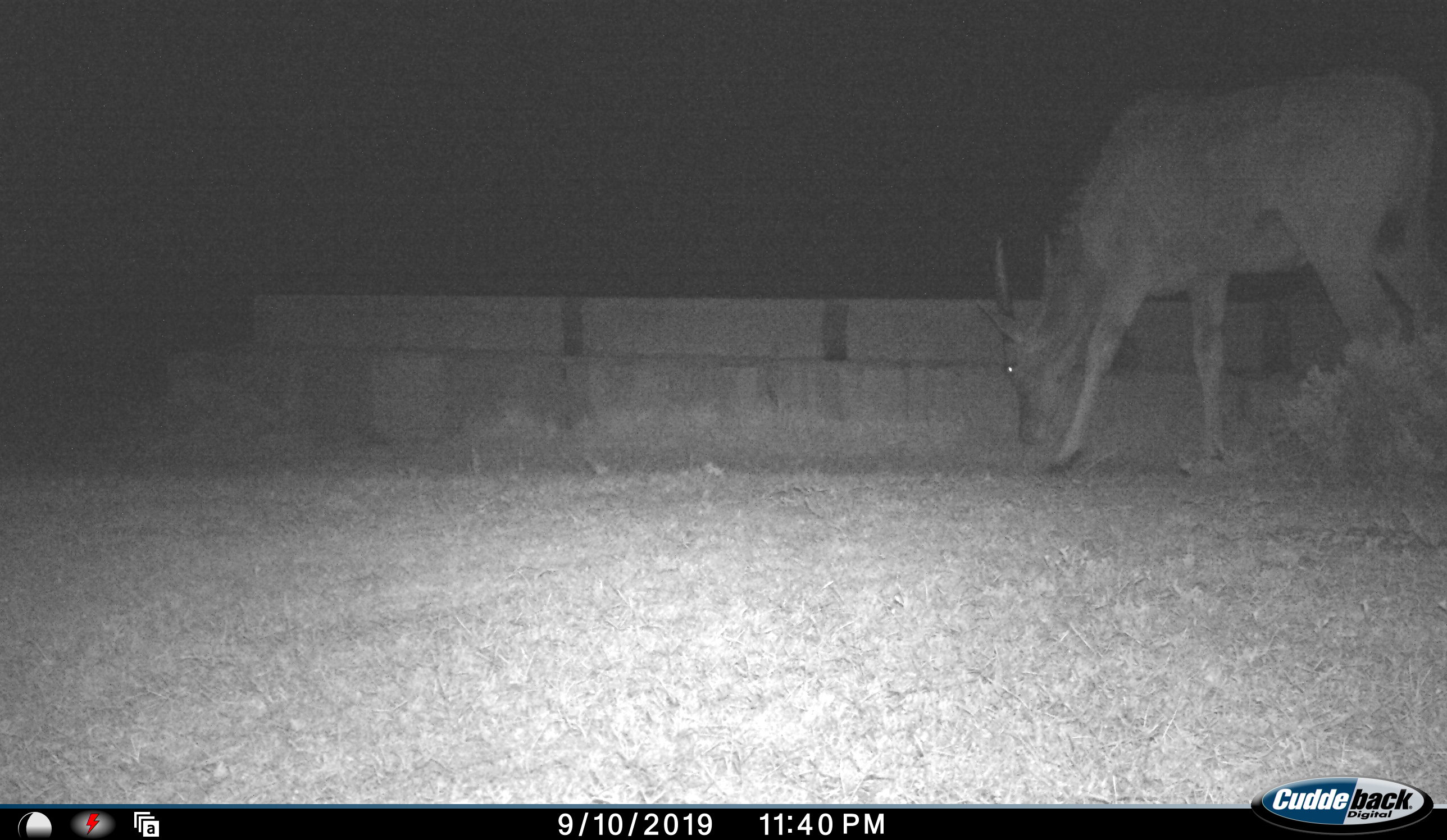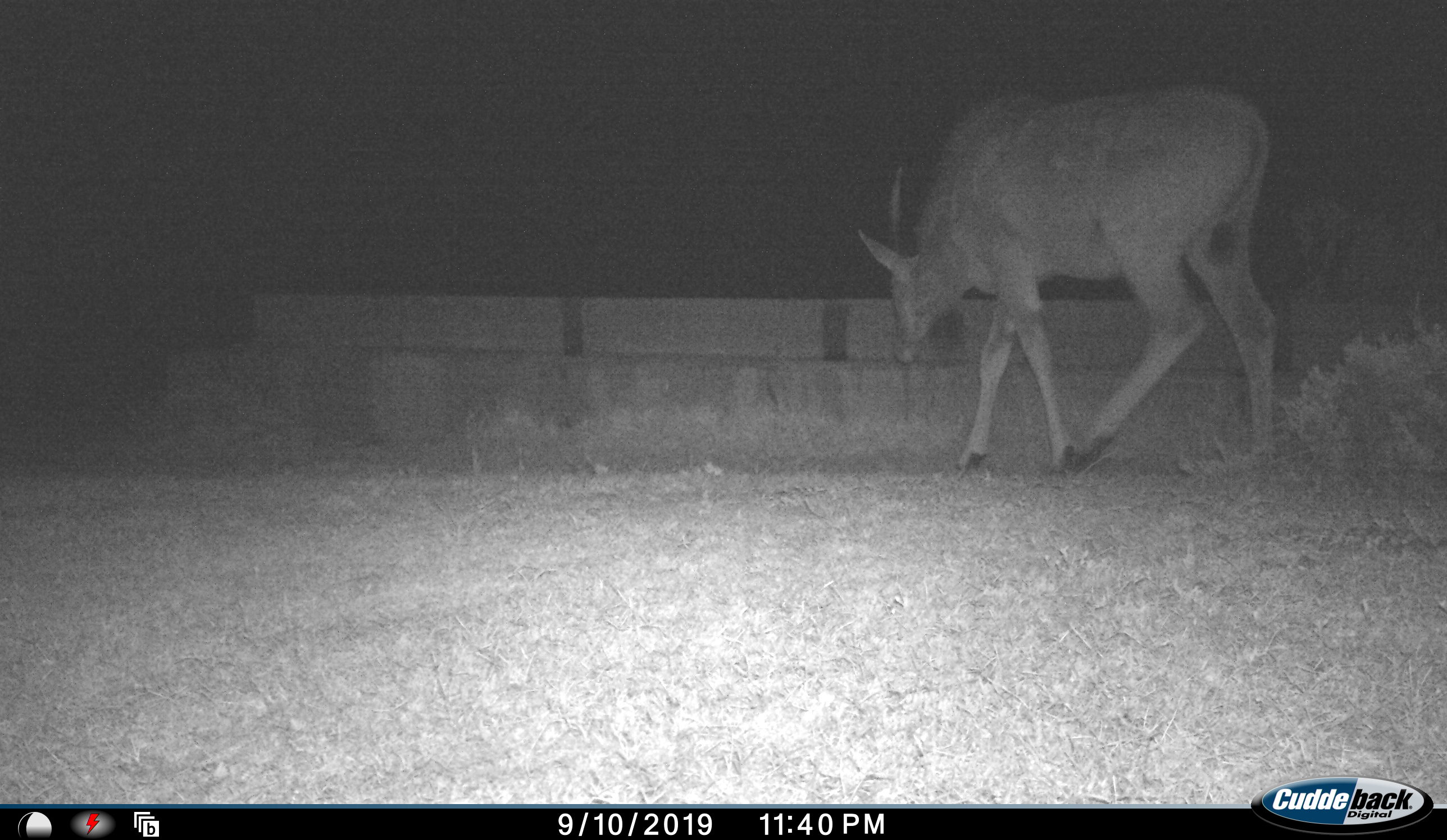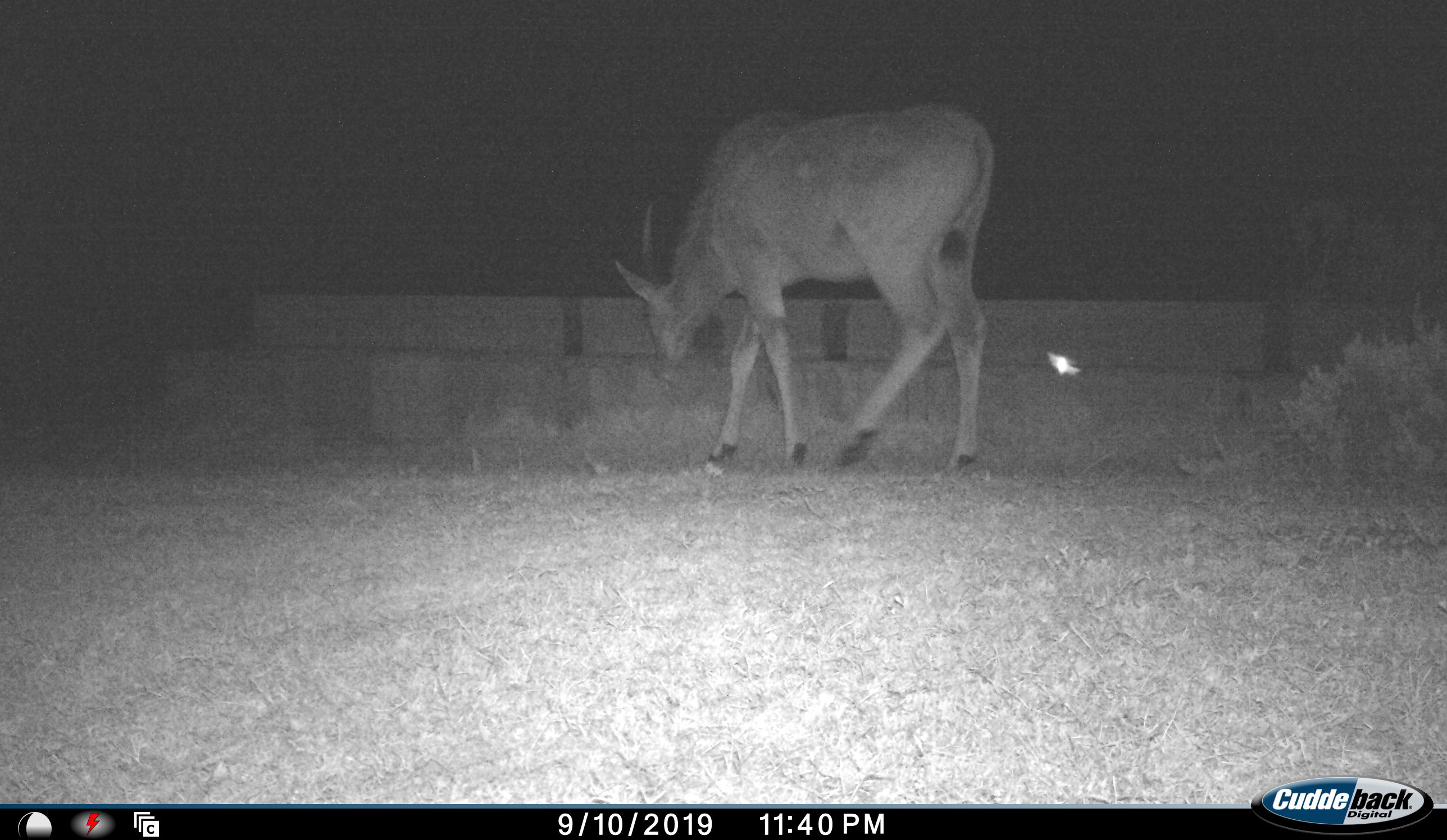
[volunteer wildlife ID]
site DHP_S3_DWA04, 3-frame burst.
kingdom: Animalia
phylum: Chordata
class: Mammalia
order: Artiodactyla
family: Bovidae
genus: Tragelaphus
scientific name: Tragelaphus oryx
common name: eland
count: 1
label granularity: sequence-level